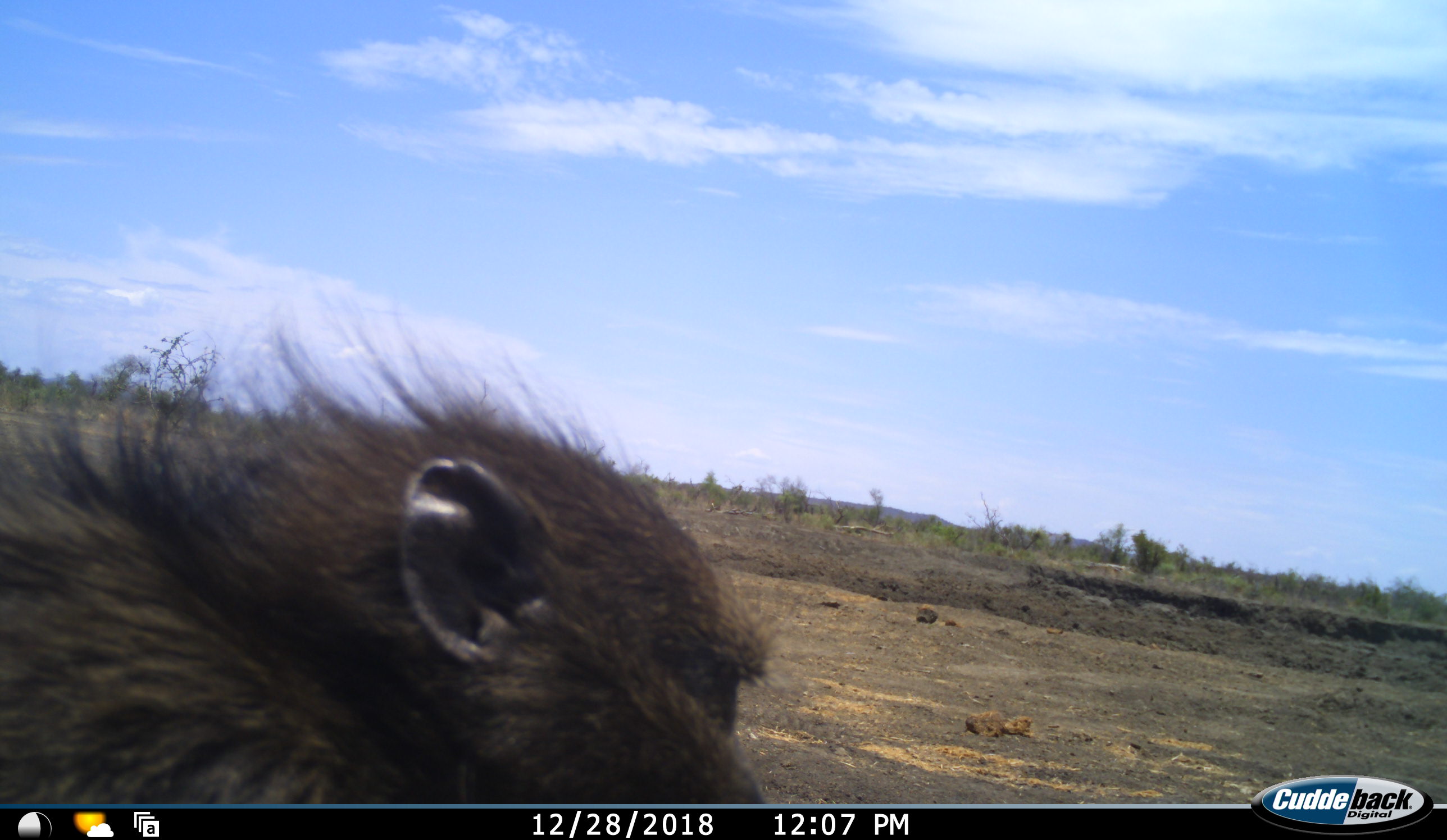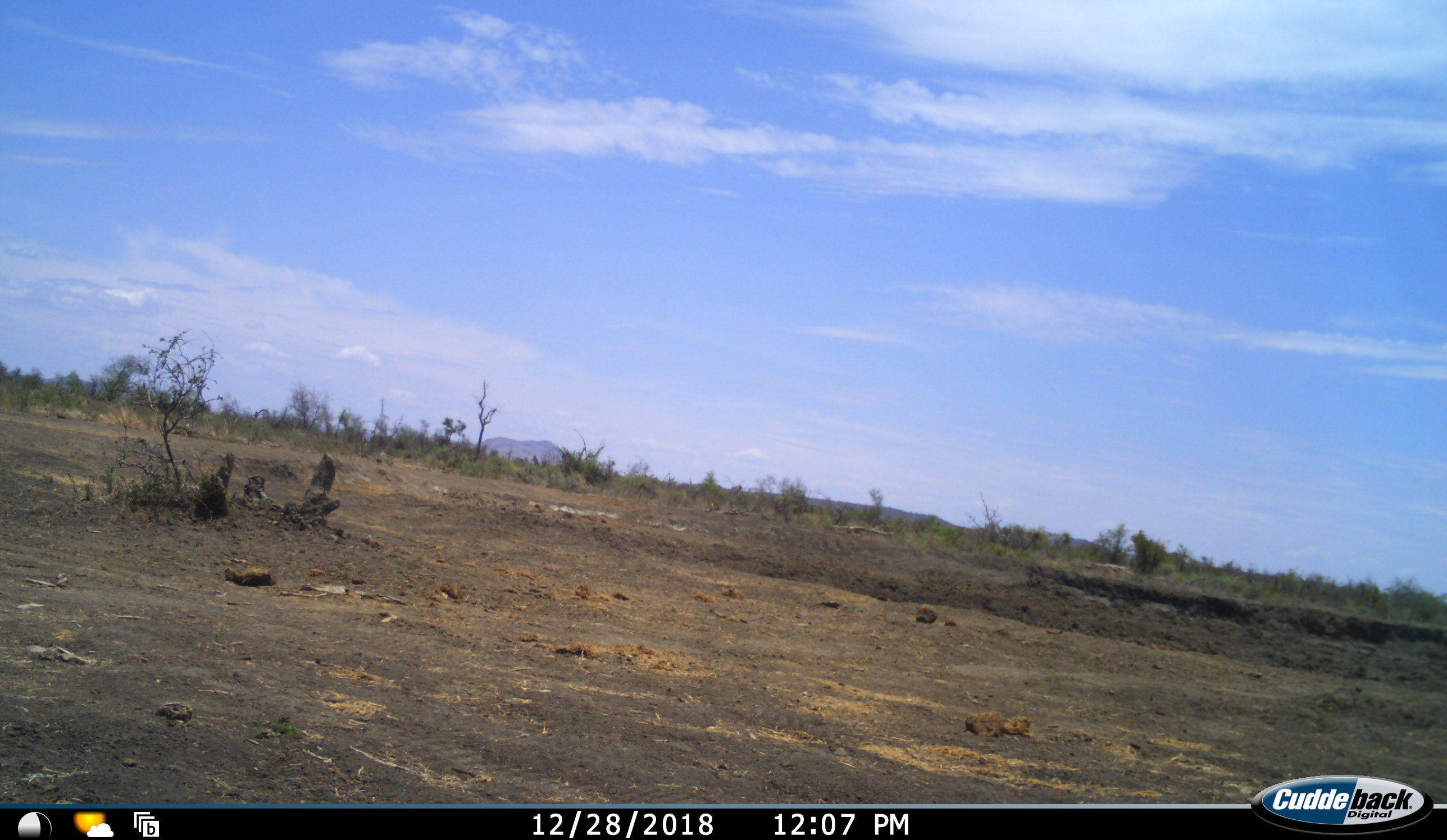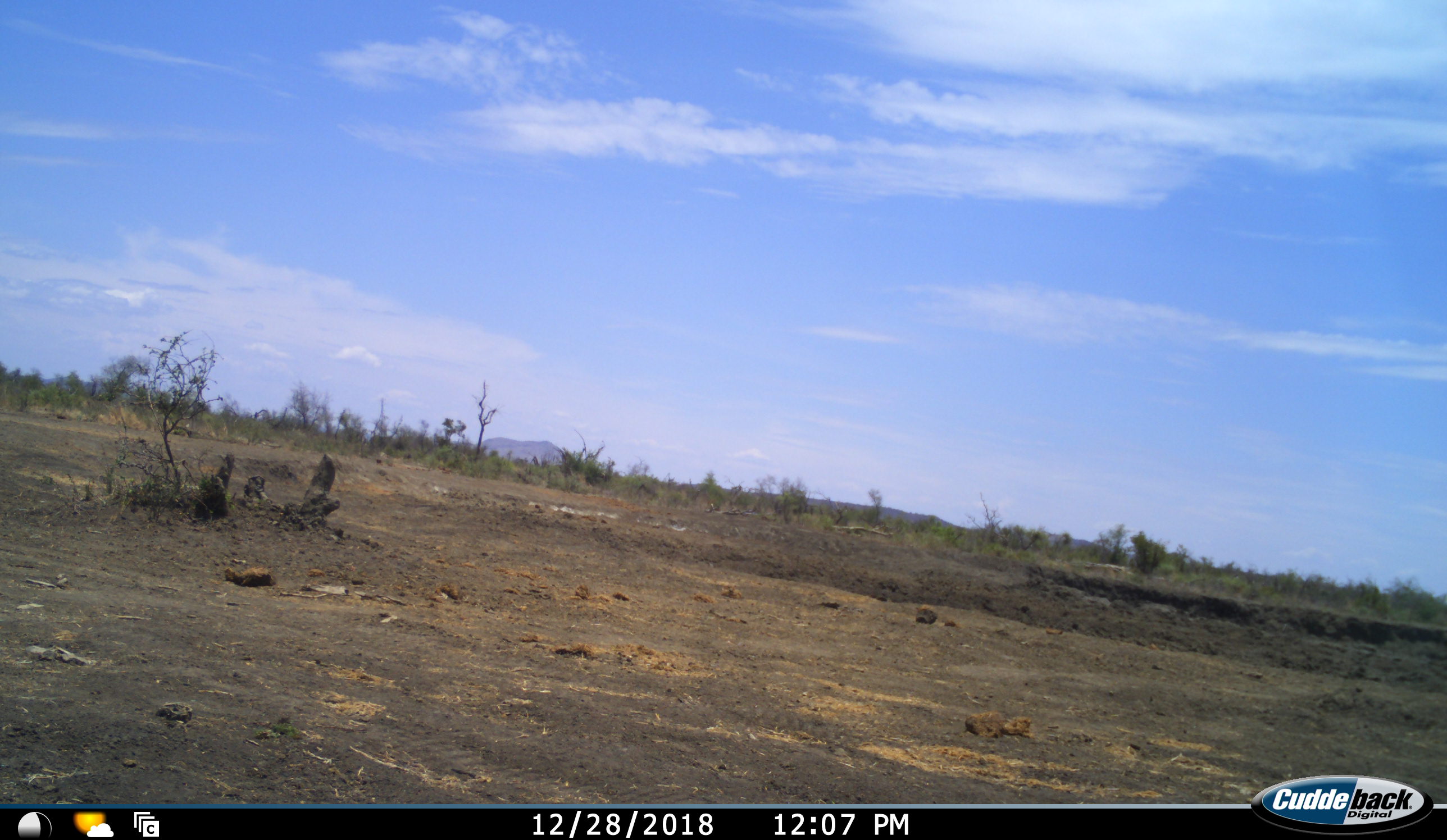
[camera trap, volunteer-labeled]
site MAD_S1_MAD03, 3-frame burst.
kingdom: Animalia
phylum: Chordata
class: Mammalia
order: Primates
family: Cercopithecidae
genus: Papio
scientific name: Papio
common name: baboon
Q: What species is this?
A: Baboon (Papio).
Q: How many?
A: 1.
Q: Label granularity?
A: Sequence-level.